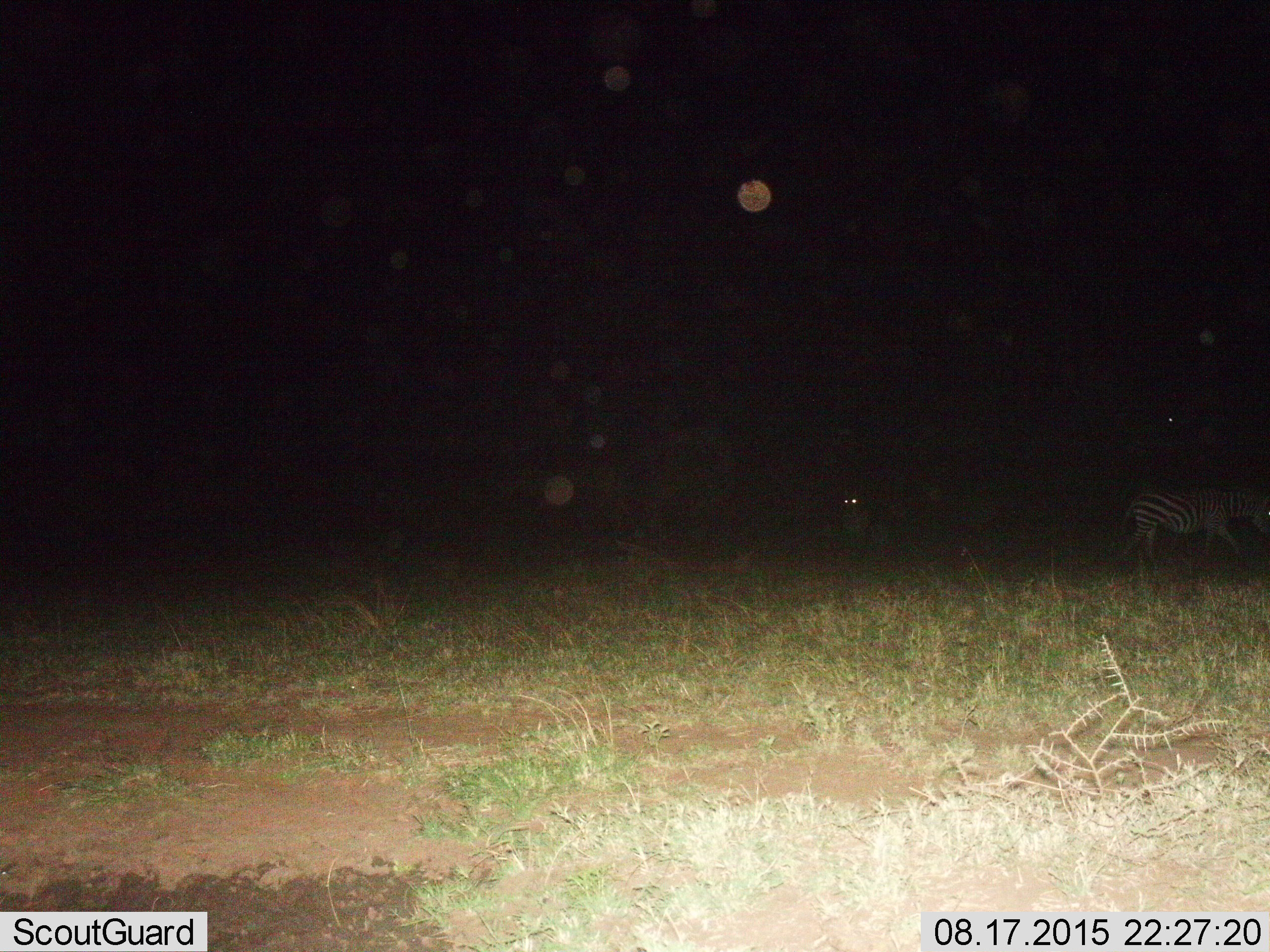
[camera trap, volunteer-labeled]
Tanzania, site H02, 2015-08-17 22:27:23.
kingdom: Animalia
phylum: Chordata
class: Mammalia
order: Perissodactyla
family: Equidae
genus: Equus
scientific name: Equus quagga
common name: plains zebra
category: zebra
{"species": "zebra (plains zebra) (Equus quagga)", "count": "2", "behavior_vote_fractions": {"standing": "22%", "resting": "0%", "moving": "100%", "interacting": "0%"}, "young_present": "0%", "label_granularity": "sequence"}